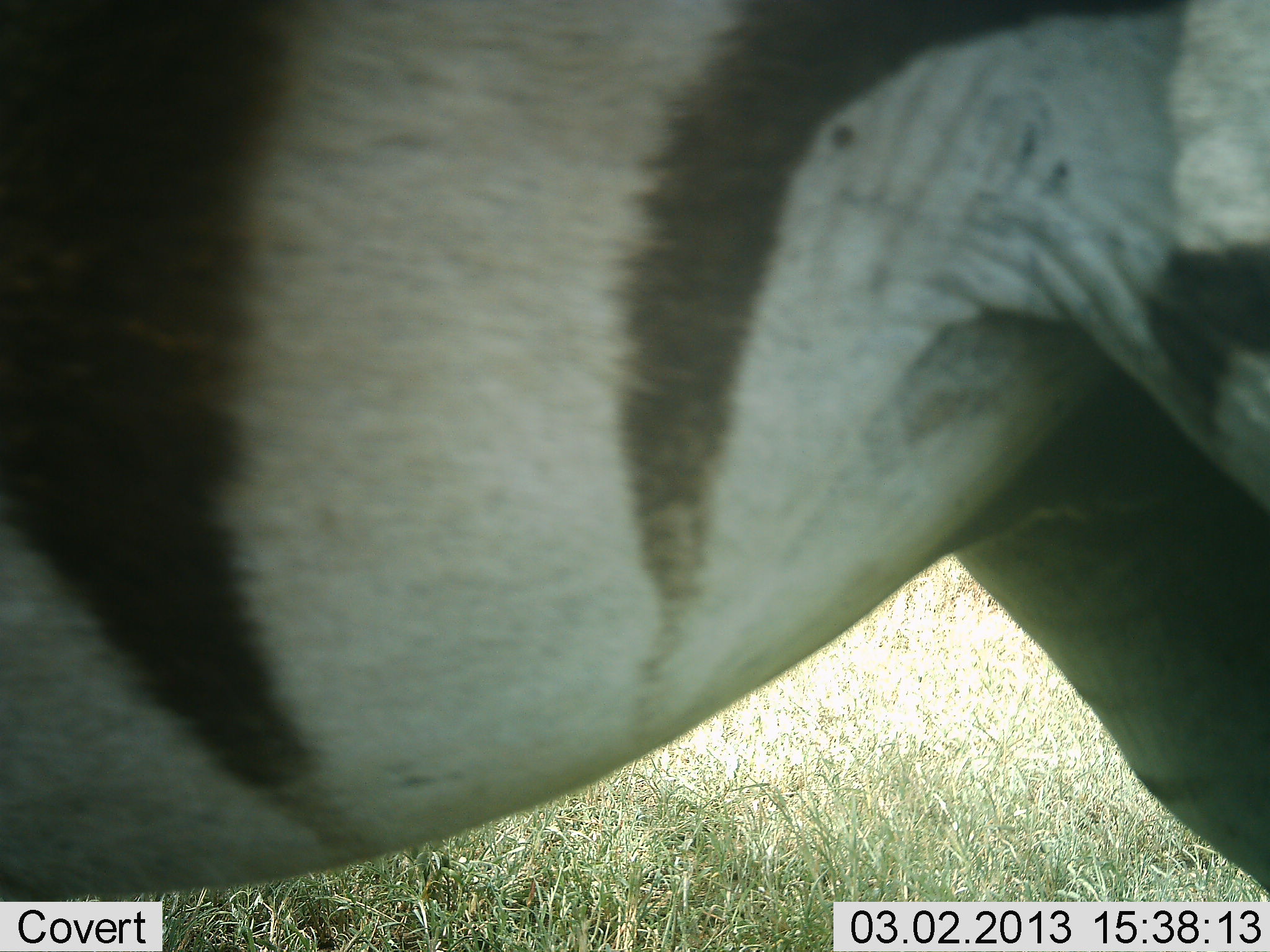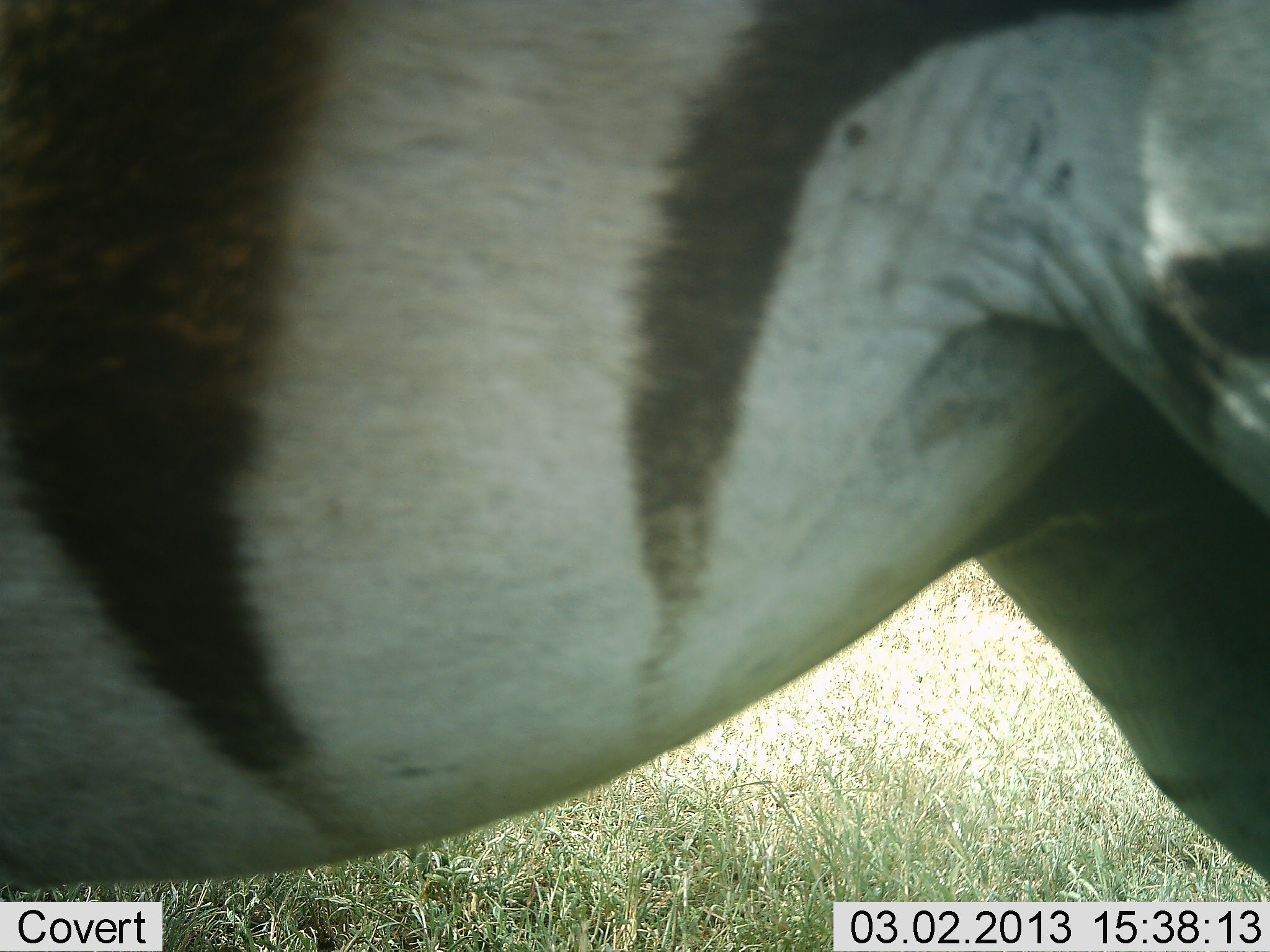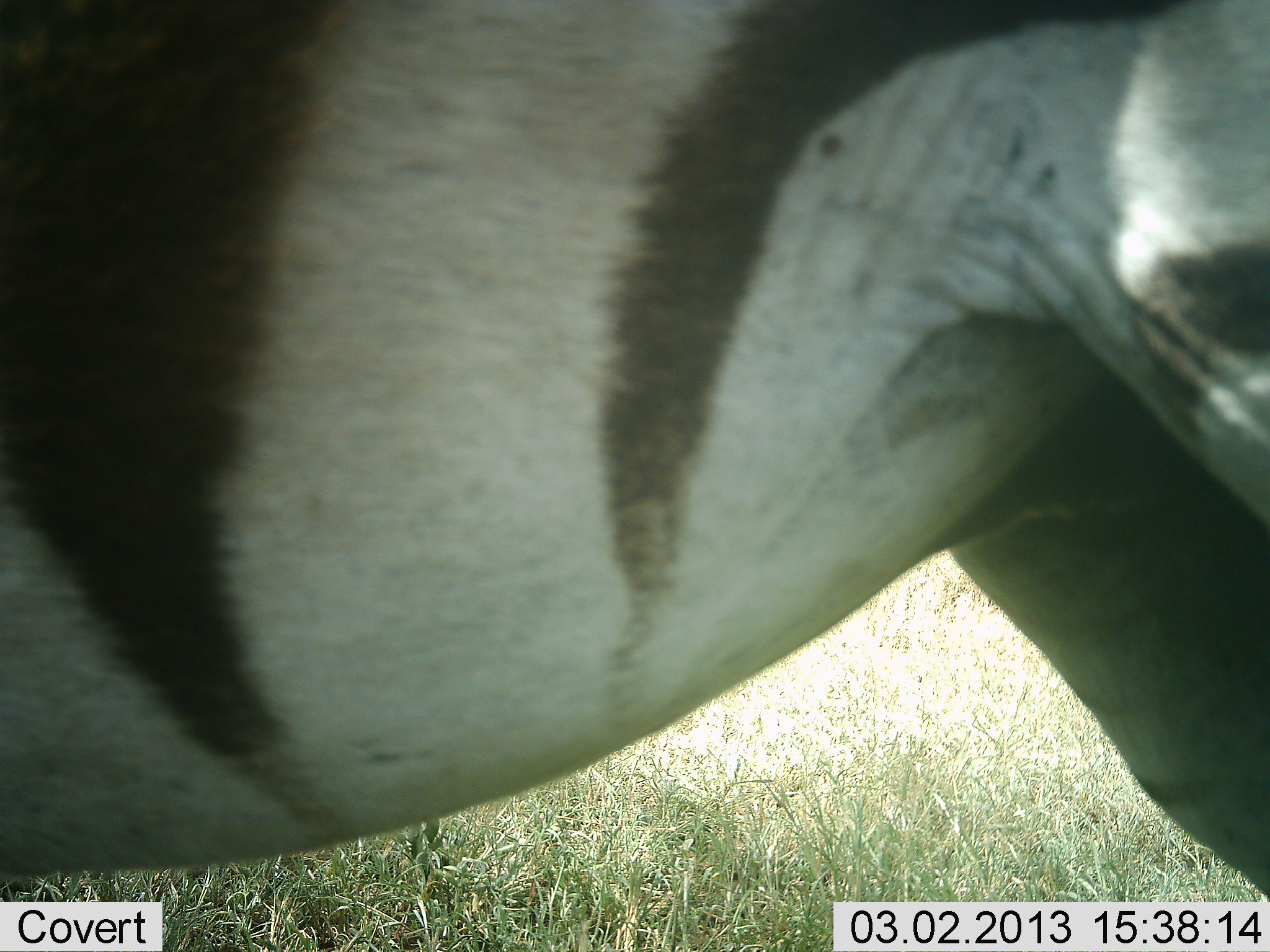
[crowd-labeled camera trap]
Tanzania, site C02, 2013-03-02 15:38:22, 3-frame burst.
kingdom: Animalia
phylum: Chordata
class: Mammalia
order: Perissodactyla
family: Equidae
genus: Equus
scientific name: Equus quagga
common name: plains zebra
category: zebra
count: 1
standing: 93%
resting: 0%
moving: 7%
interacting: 4%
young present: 0%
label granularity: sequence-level